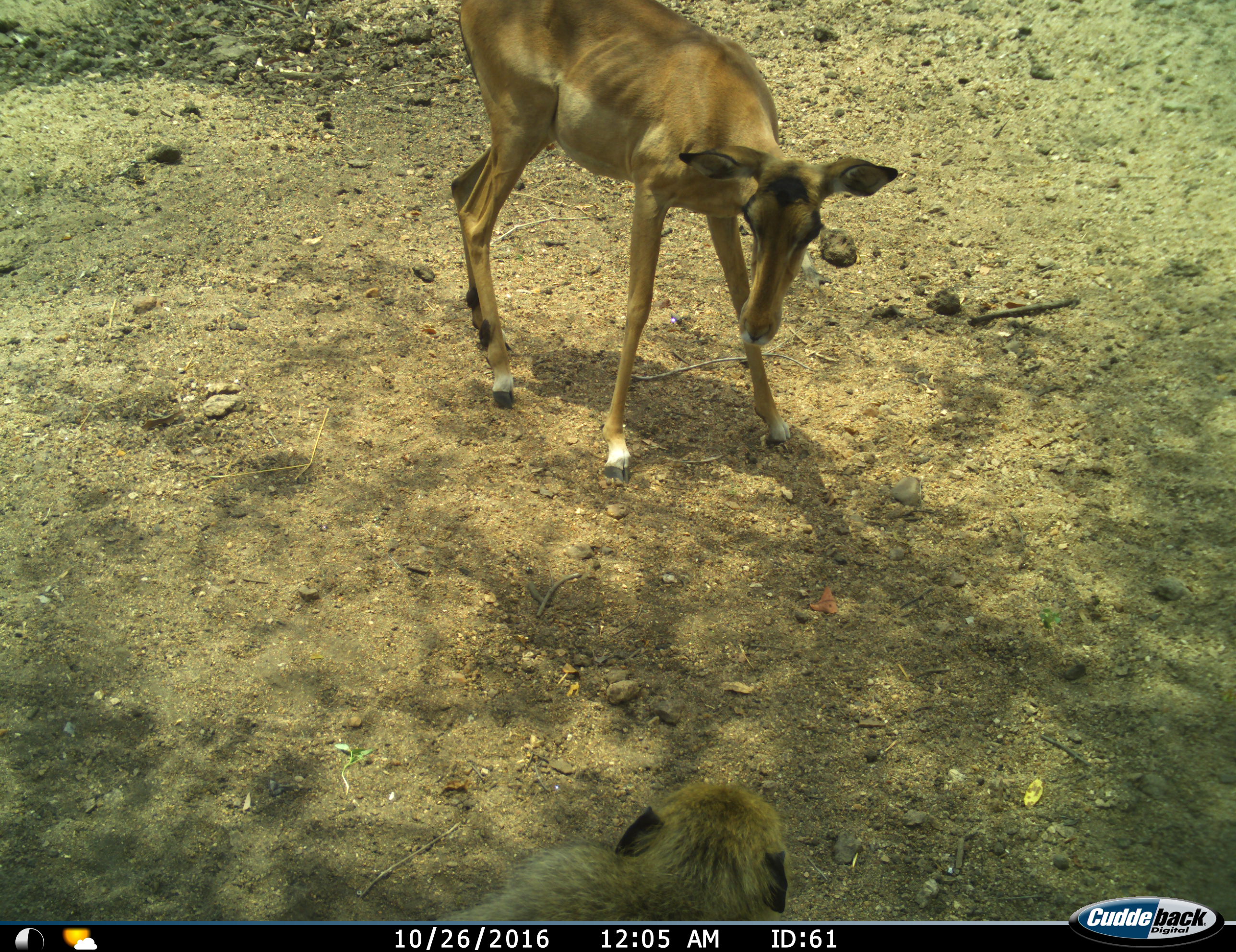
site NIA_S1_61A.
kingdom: Animalia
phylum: Chordata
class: Mammalia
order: Primates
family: Cercopithecidae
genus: Papio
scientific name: Papio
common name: baboon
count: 1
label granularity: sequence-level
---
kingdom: Animalia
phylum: Chordata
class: Mammalia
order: Artiodactyla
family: Bovidae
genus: Aepyceros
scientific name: Aepyceros melampus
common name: impala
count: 1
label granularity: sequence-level